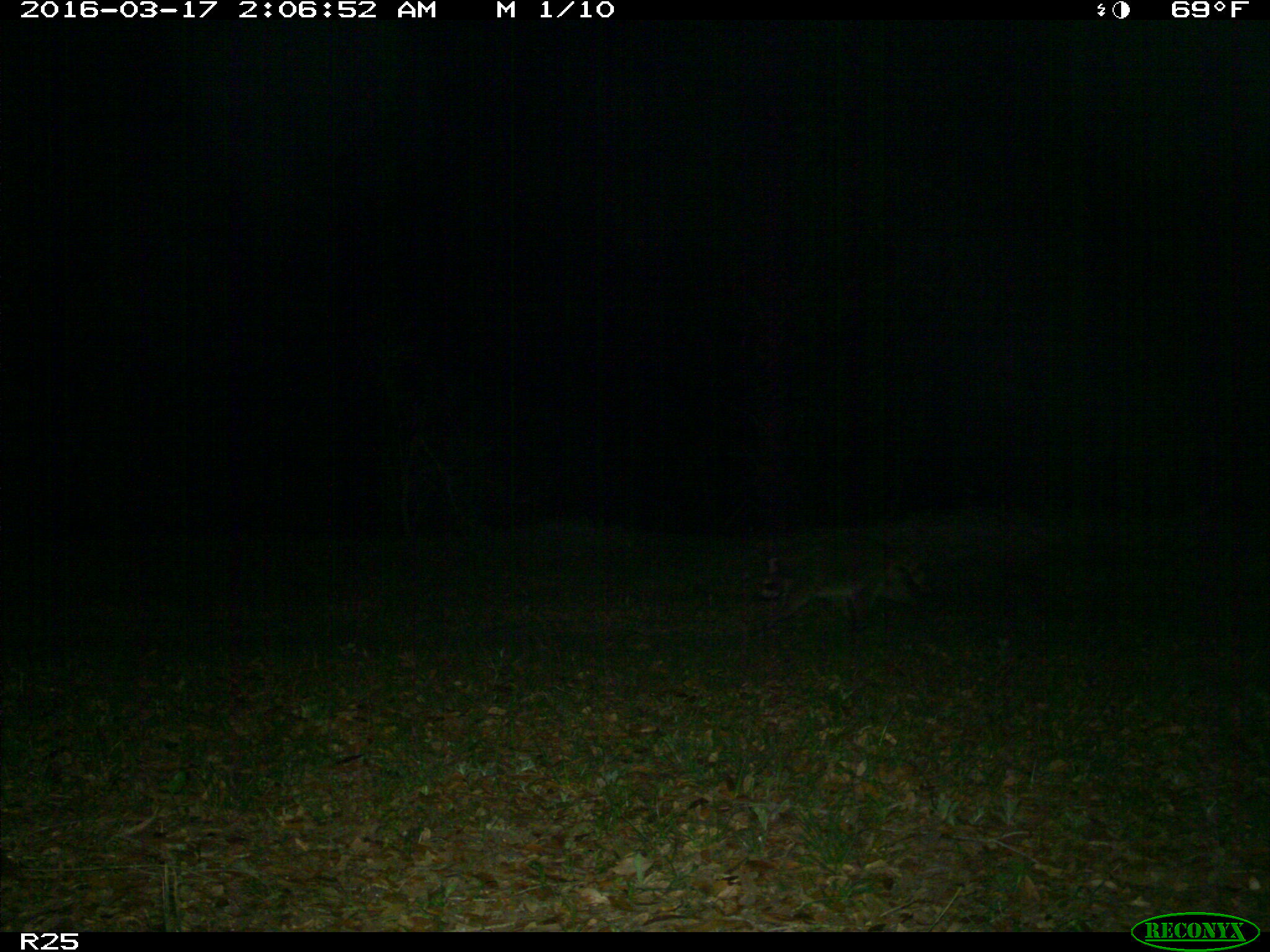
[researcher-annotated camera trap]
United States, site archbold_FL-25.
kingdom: Animalia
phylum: Chordata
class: Mammalia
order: Carnivora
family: Procyonidae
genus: Procyon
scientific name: Procyon lotor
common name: common raccoon